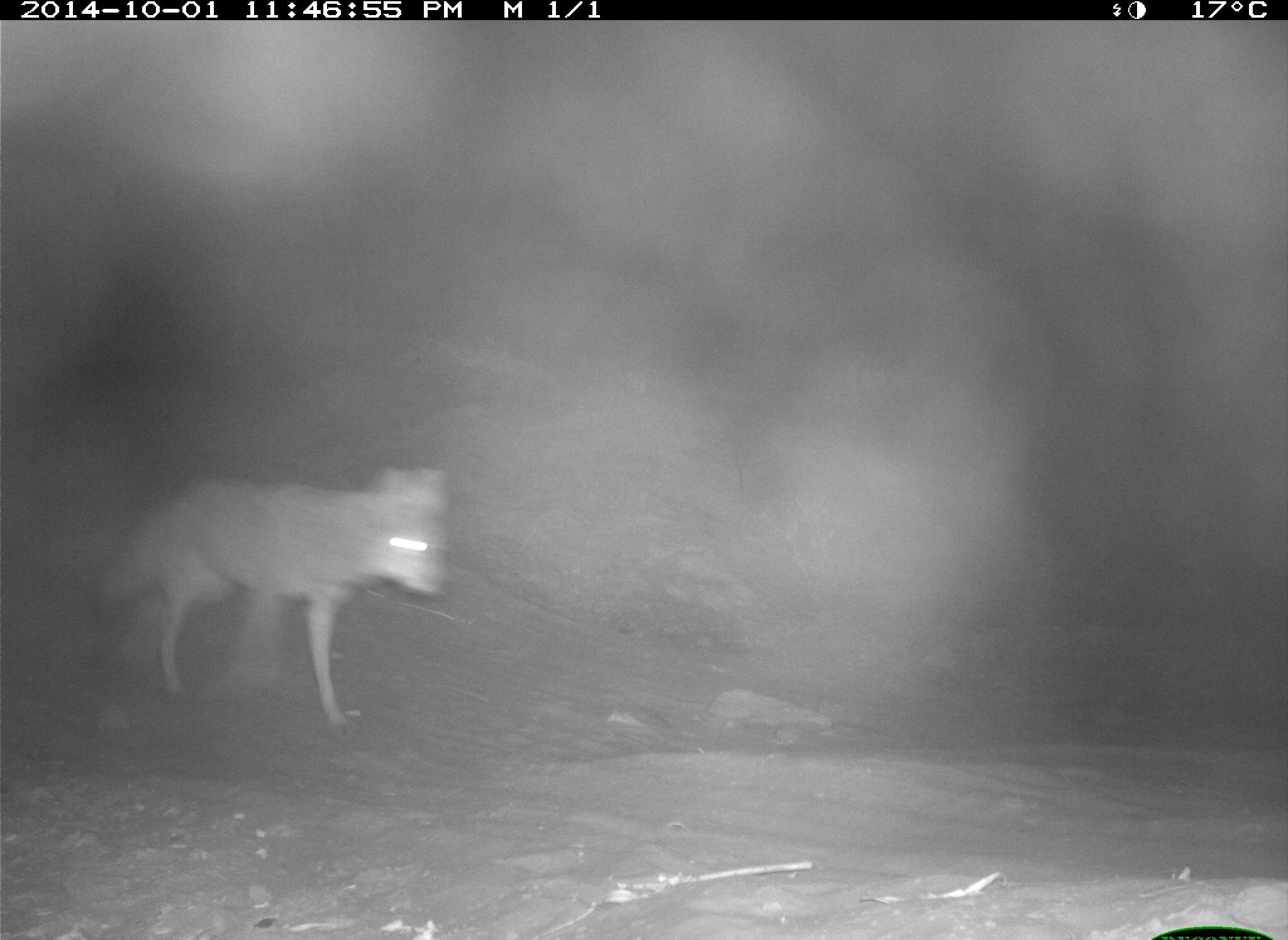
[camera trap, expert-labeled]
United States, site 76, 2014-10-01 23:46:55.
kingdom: Animalia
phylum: Chordata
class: Mammalia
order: Carnivora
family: Canidae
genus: Canis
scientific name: Canis latrans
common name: coyote